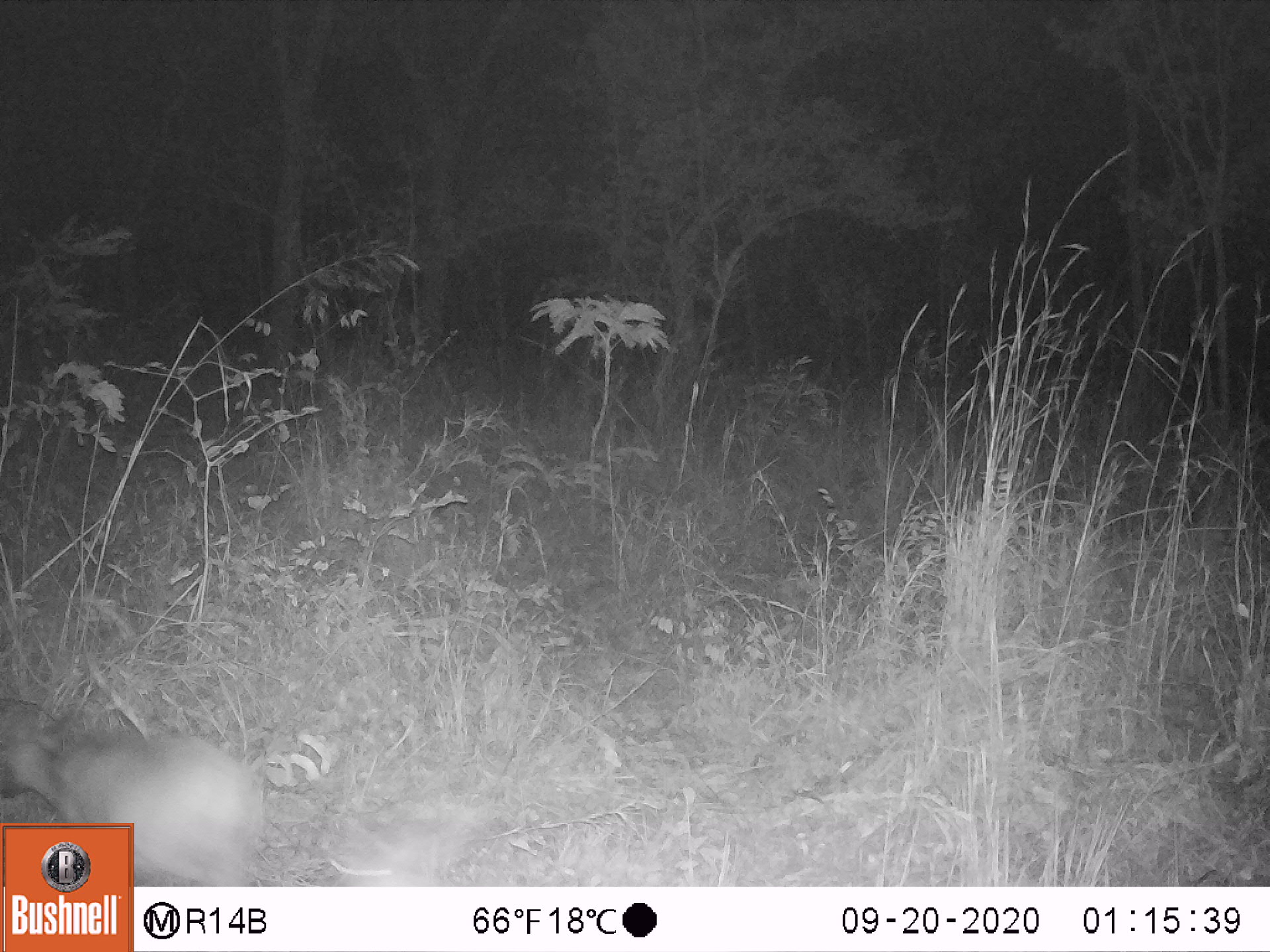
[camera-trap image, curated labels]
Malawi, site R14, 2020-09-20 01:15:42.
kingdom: Animalia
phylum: Chordata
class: Mammalia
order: Artiodactyla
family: Bovidae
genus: Sylvicapra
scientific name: Sylvicapra grimmia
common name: common duiker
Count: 1.